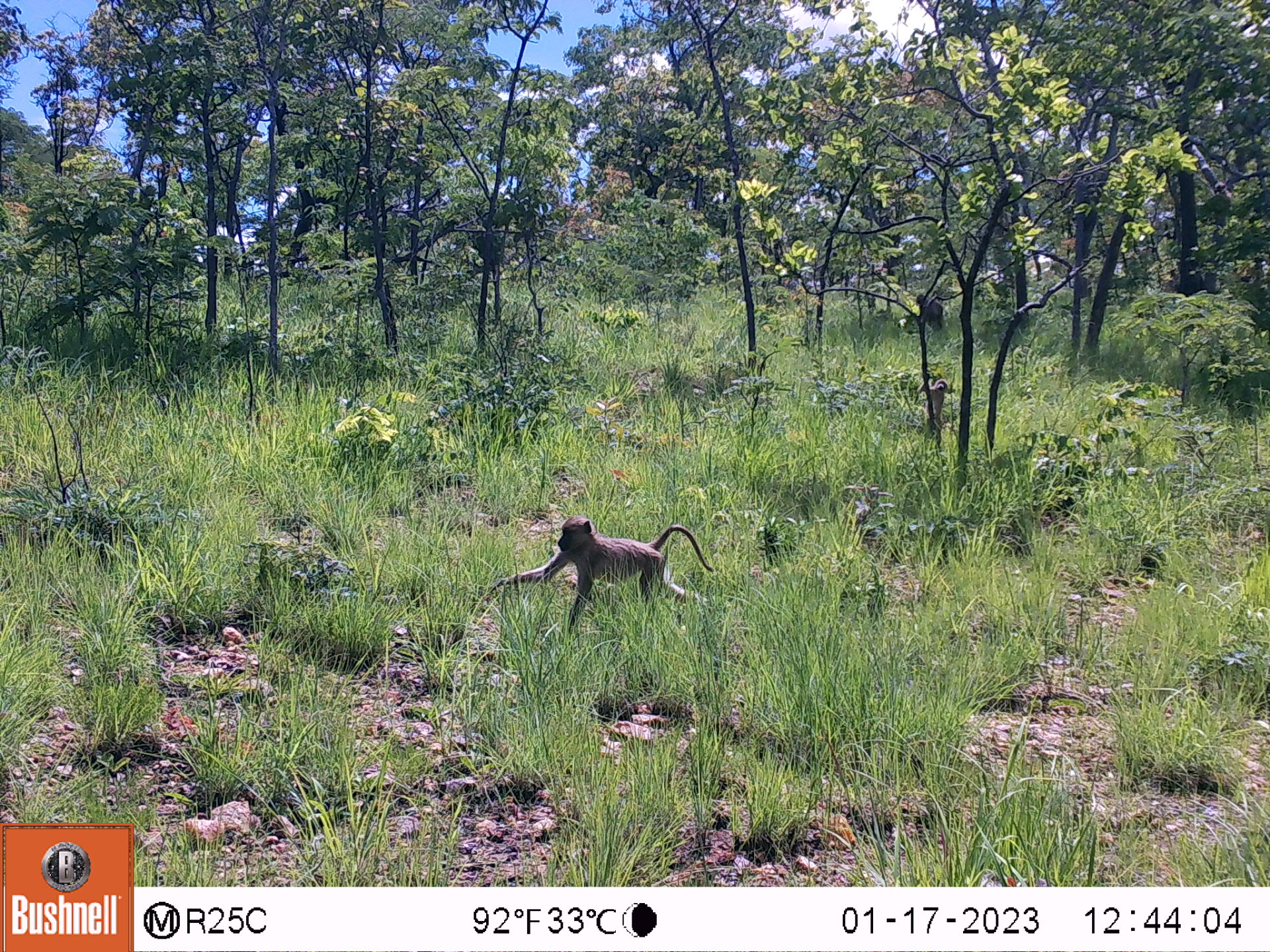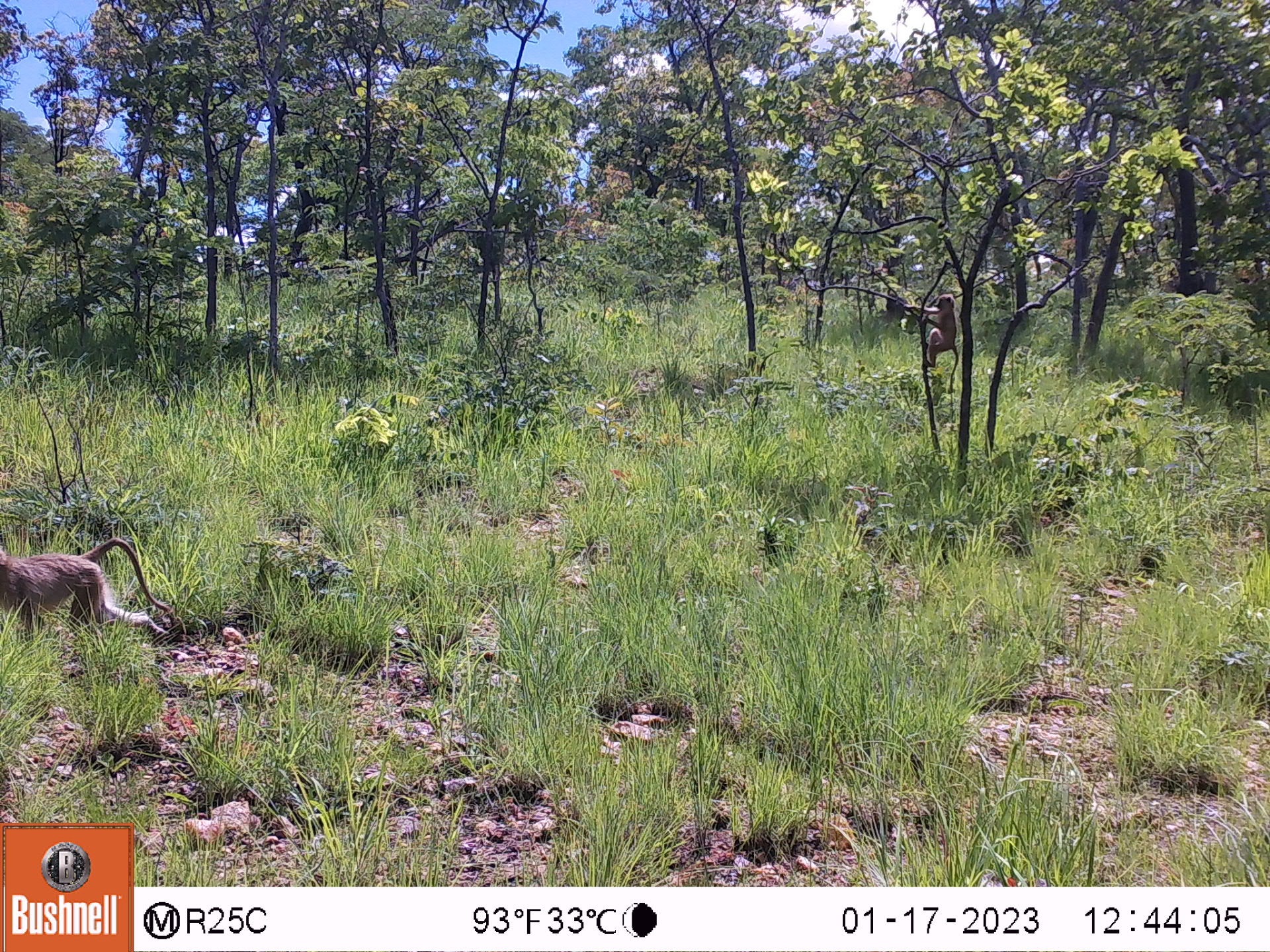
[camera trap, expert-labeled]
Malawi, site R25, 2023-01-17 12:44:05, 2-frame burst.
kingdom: Animalia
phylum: Chordata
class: Mammalia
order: Primates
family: Cercopithecidae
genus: Papio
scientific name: Papio cynocephalus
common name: yellow baboon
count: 3